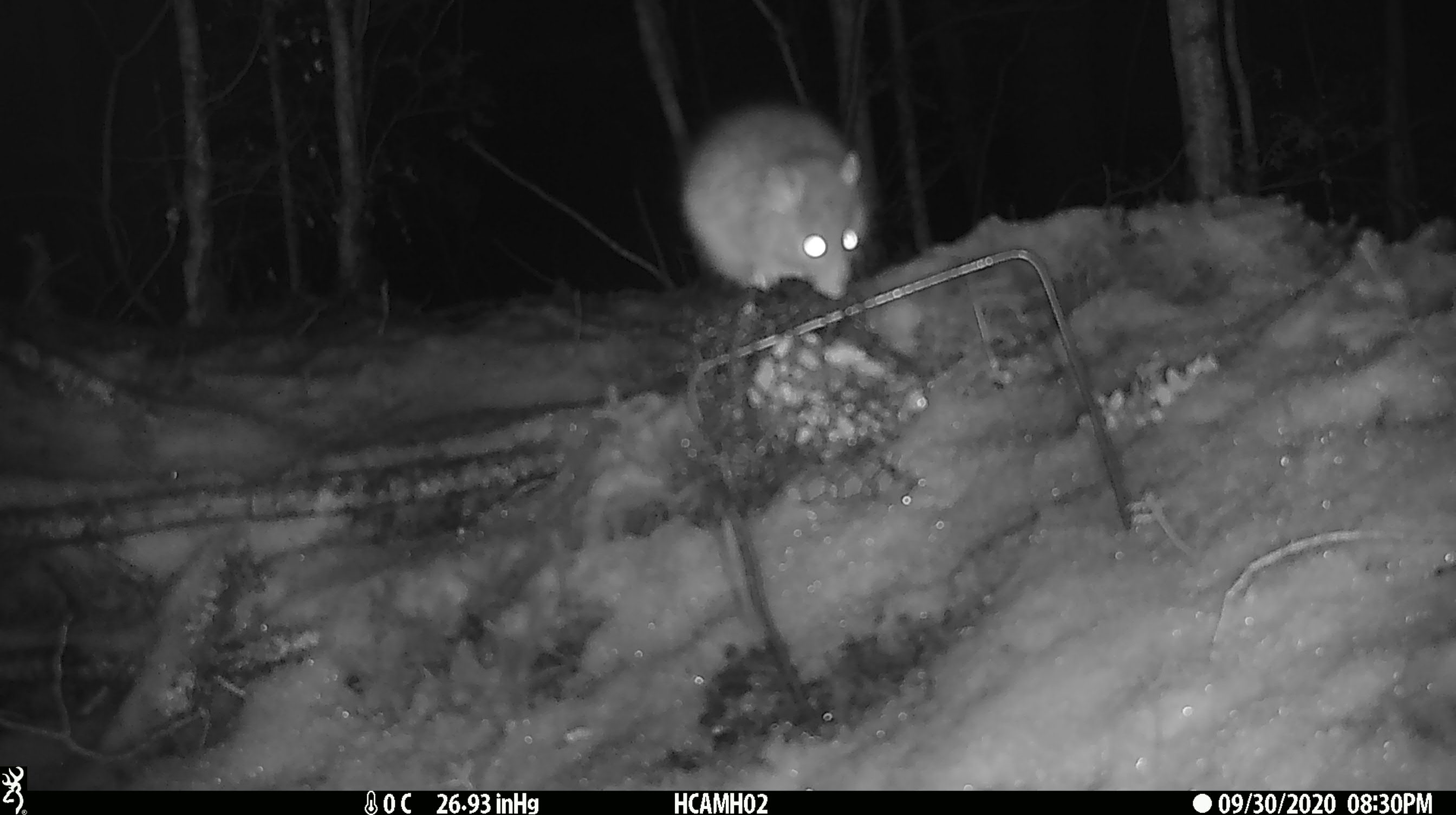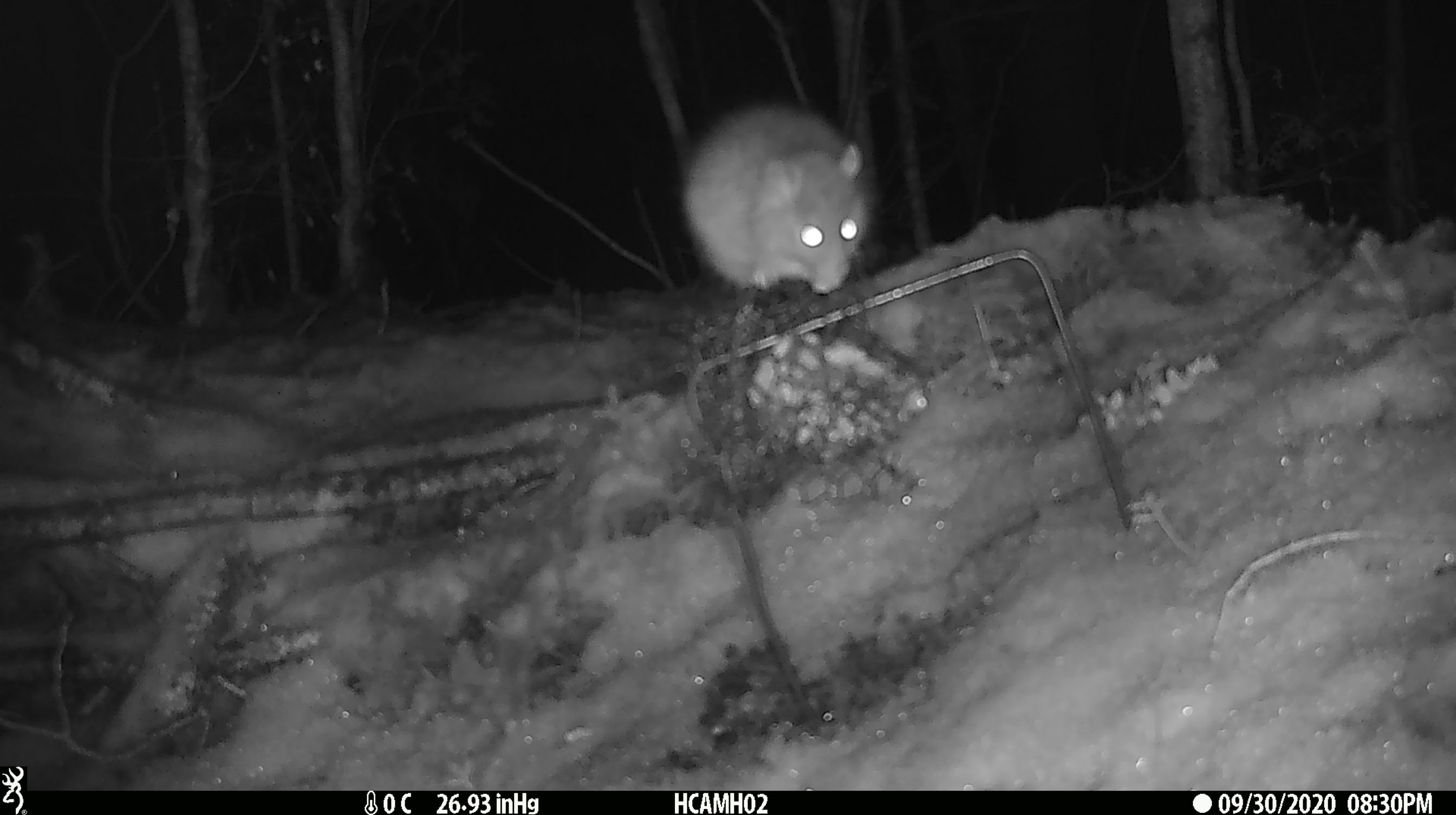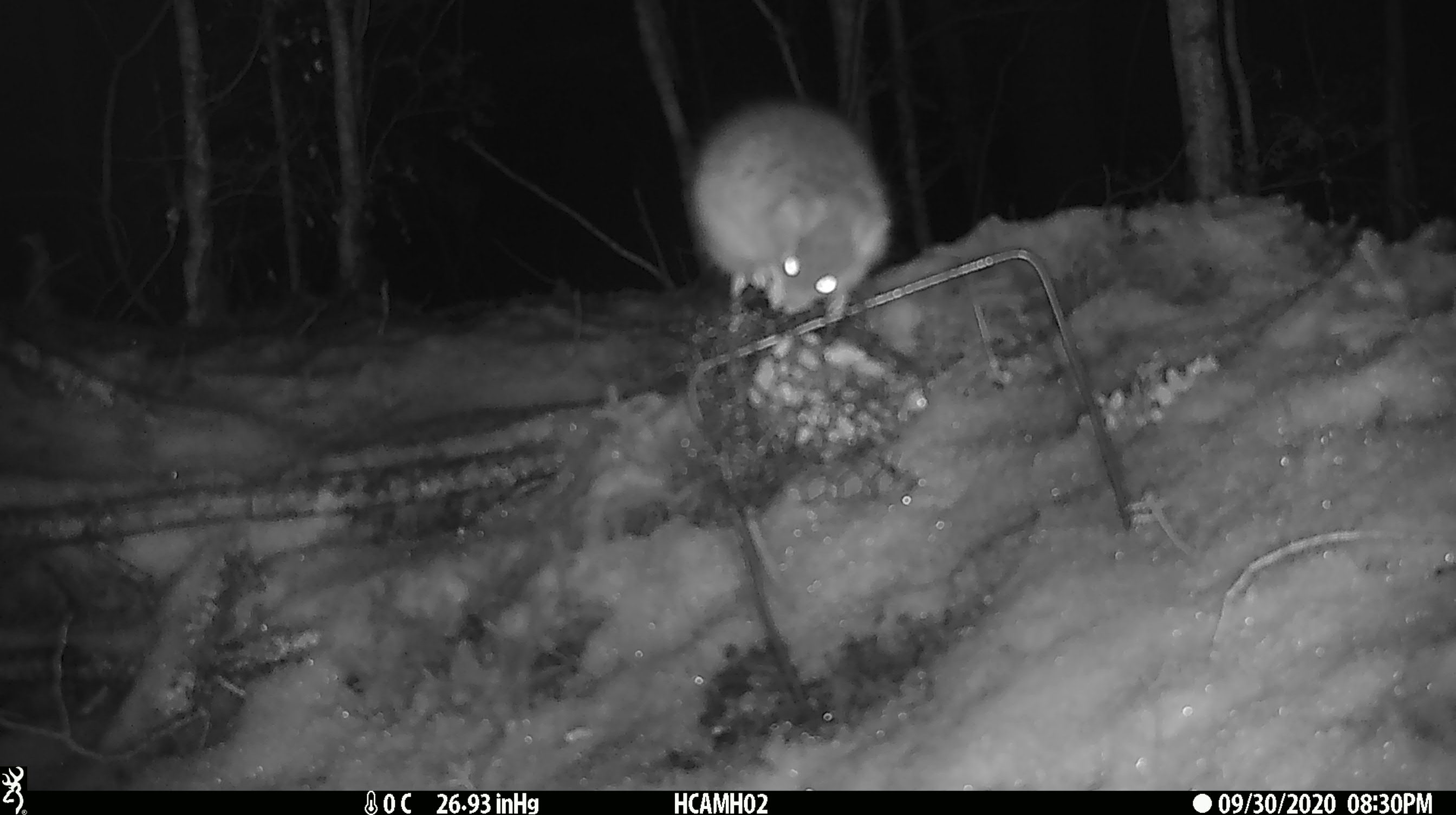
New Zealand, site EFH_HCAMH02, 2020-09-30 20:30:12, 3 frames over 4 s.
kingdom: Animalia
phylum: Chordata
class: Mammalia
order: Rodentia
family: Muridae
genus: Rattus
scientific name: Rattus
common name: rat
Rat (Rattus).